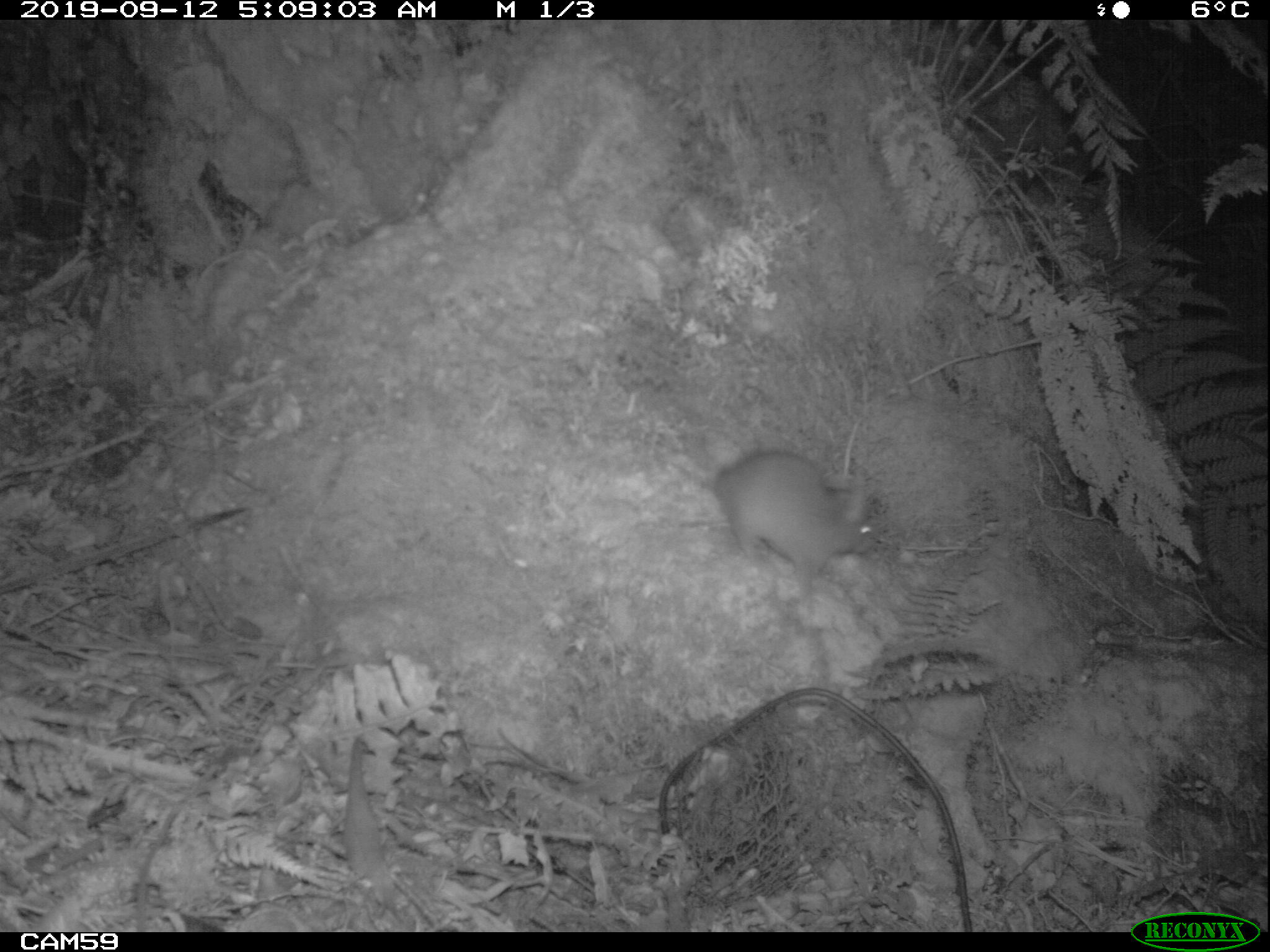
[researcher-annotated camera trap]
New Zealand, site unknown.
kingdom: Animalia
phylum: Chordata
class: Mammalia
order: Rodentia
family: Muridae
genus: Rattus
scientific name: Rattus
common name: rat